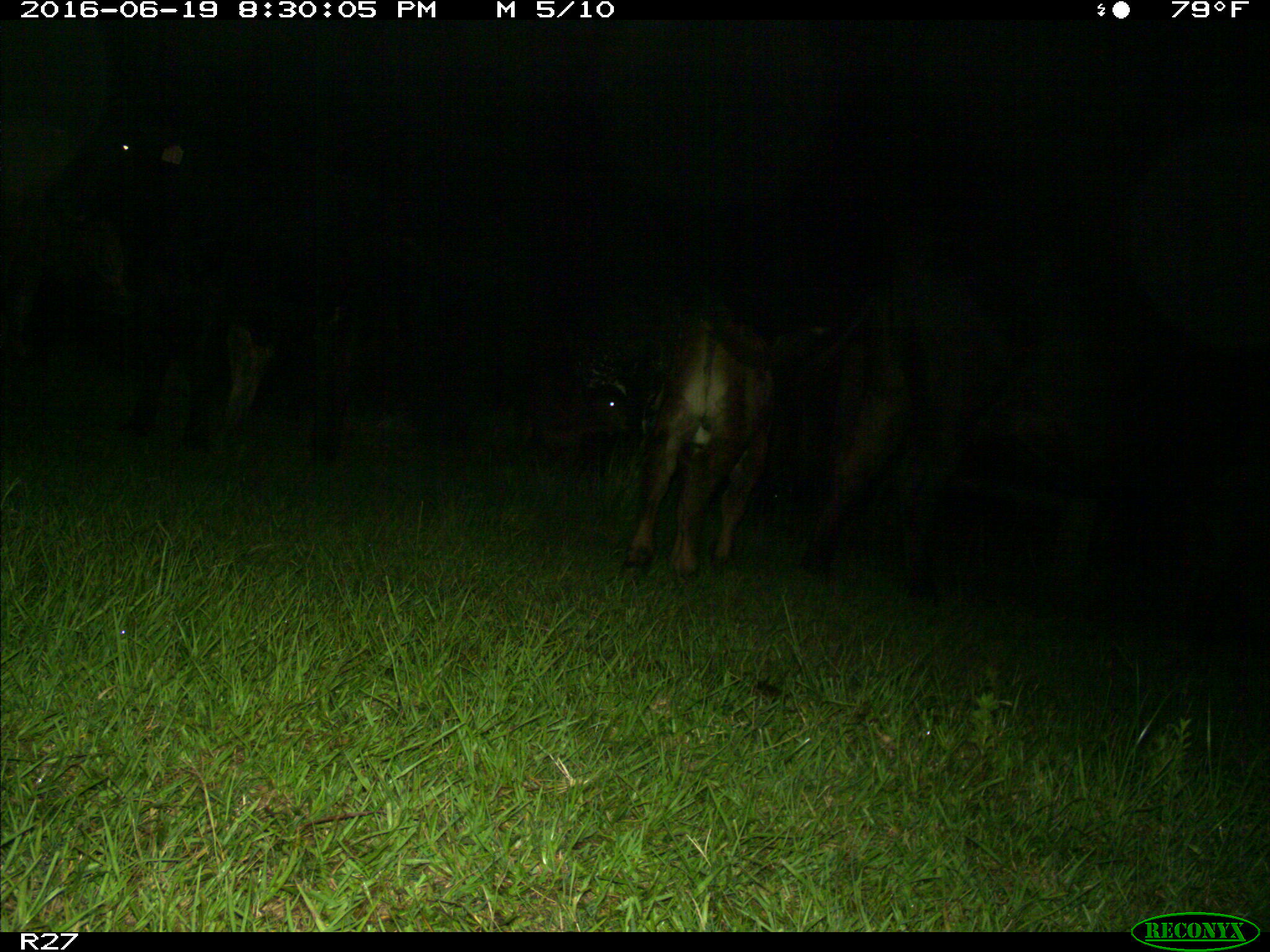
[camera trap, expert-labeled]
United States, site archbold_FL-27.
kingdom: Animalia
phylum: Chordata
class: Mammalia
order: Artiodactyla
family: Bovidae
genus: Bos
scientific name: Bos taurus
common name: domestic cow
Bos taurus (domestic cow).